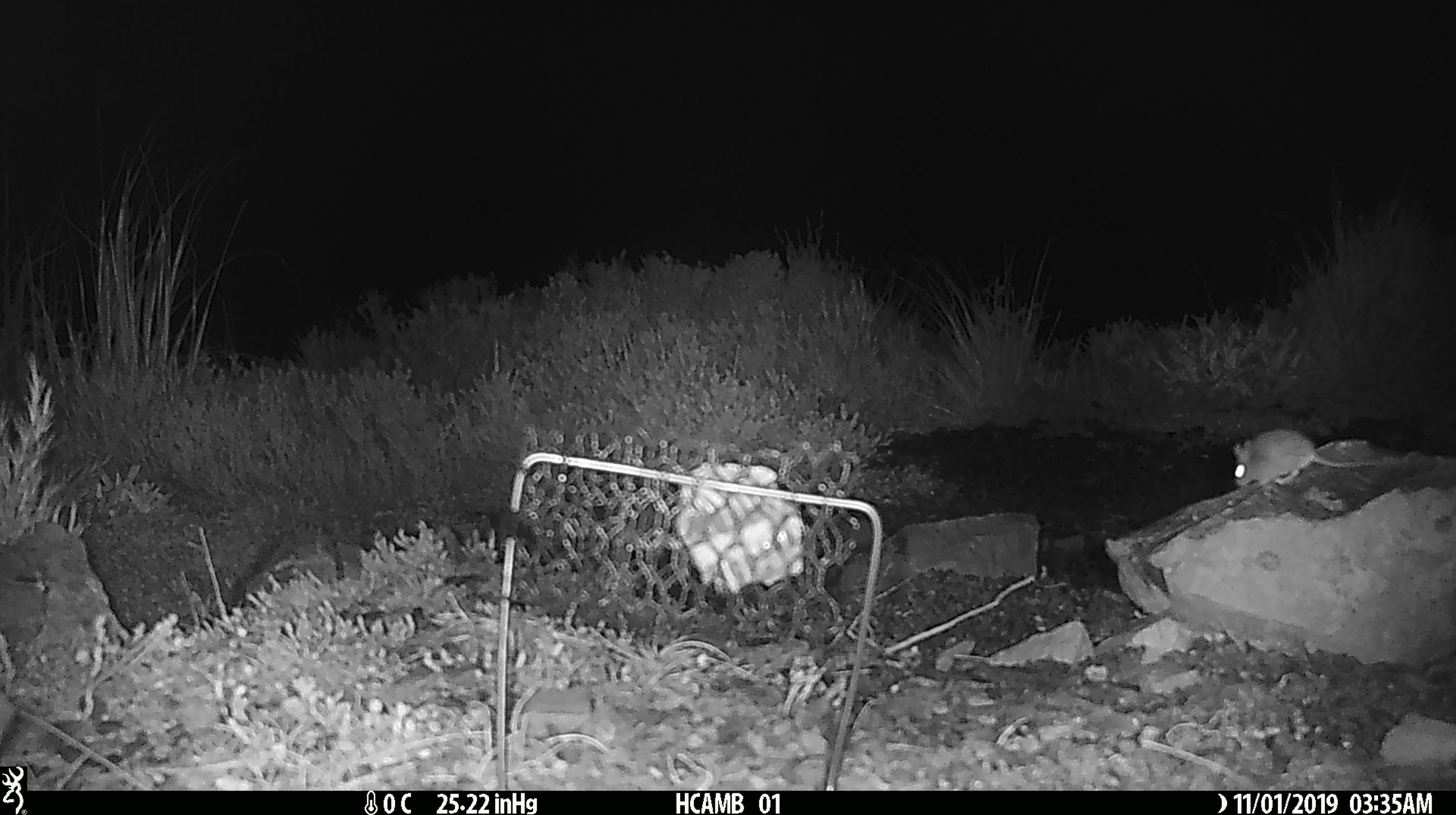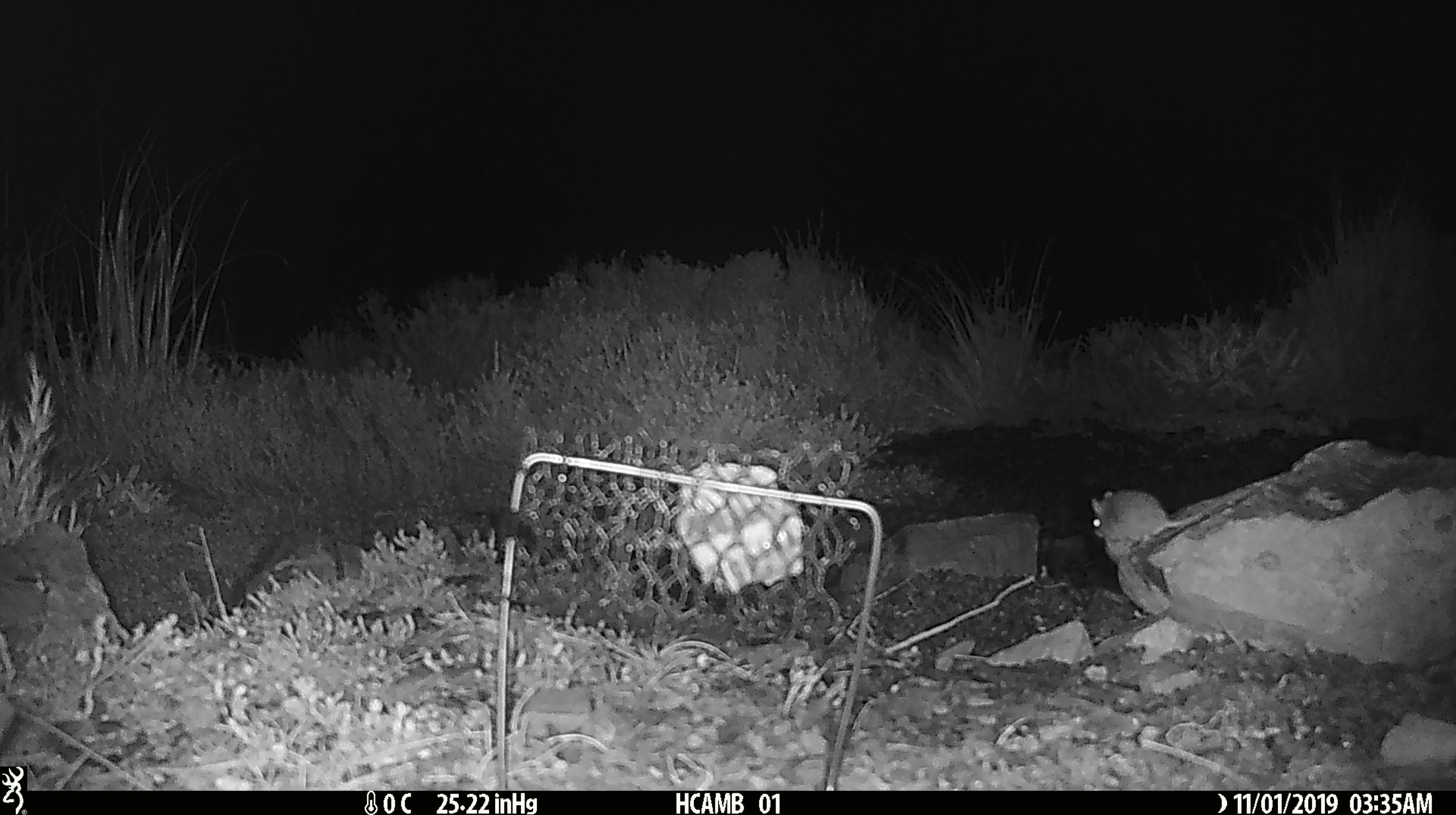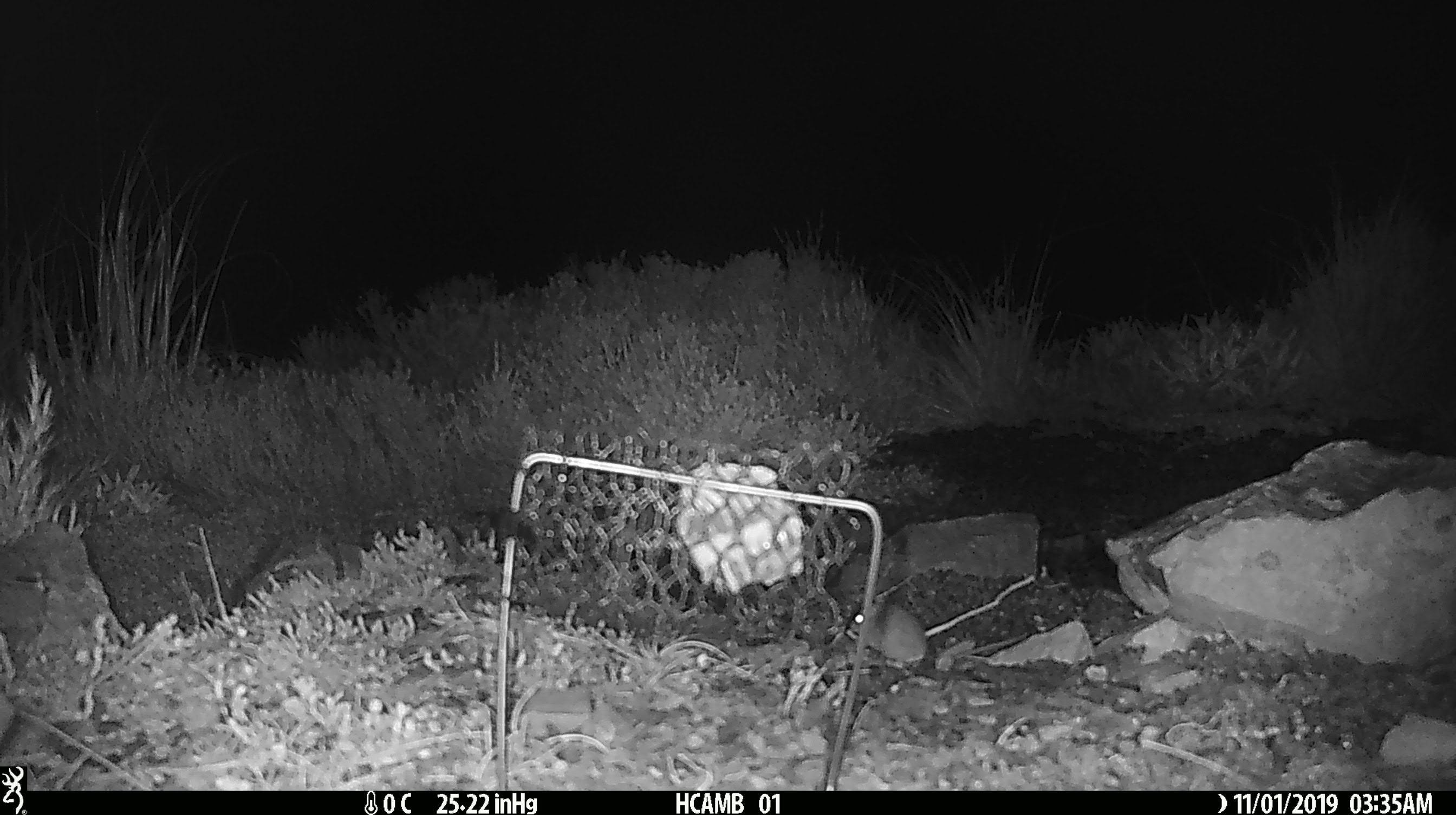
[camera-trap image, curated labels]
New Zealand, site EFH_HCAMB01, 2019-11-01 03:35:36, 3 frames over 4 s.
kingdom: Animalia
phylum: Chordata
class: Mammalia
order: Rodentia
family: Muridae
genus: Mus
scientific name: Mus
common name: mouse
Mouse (Mus).